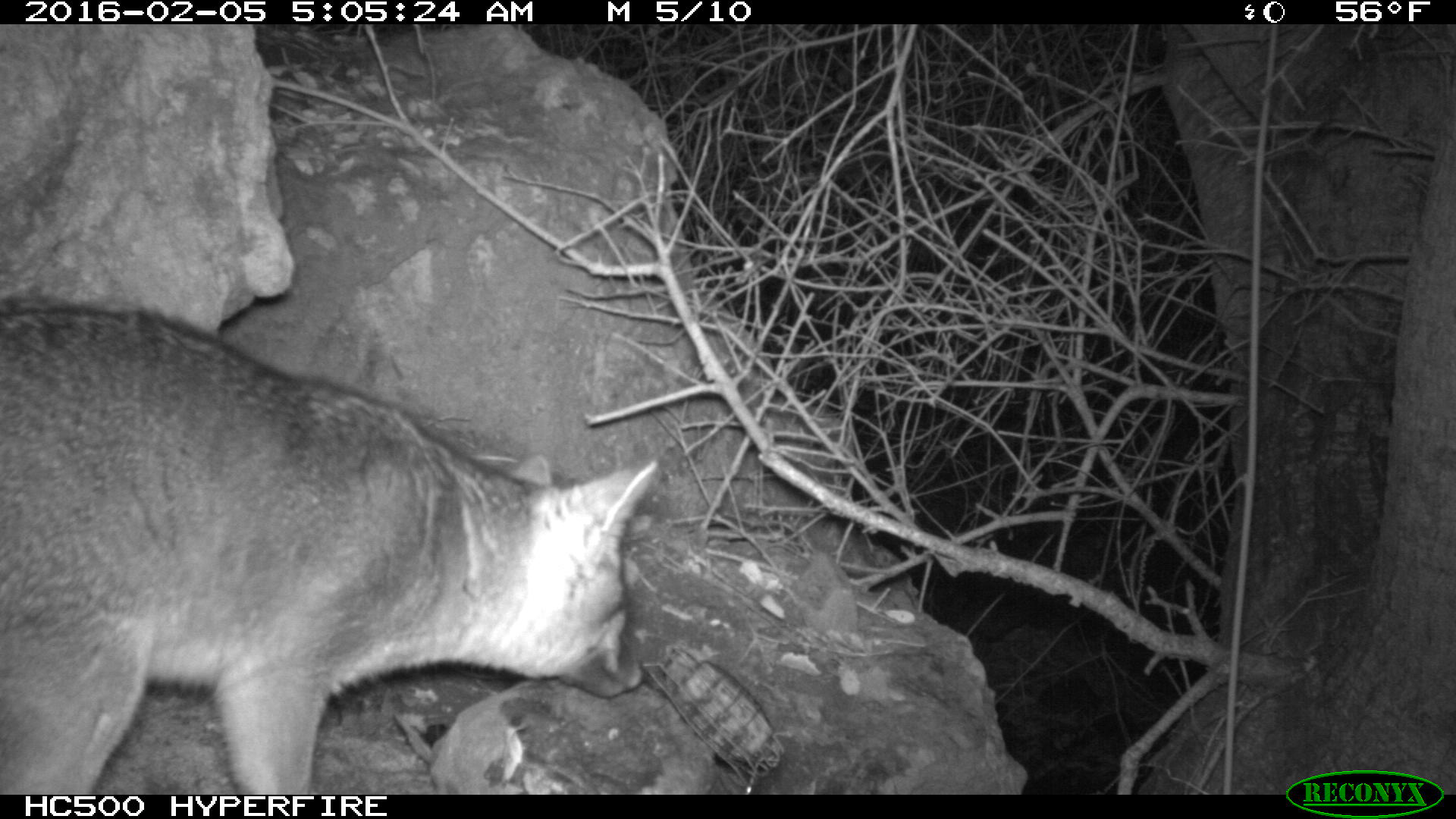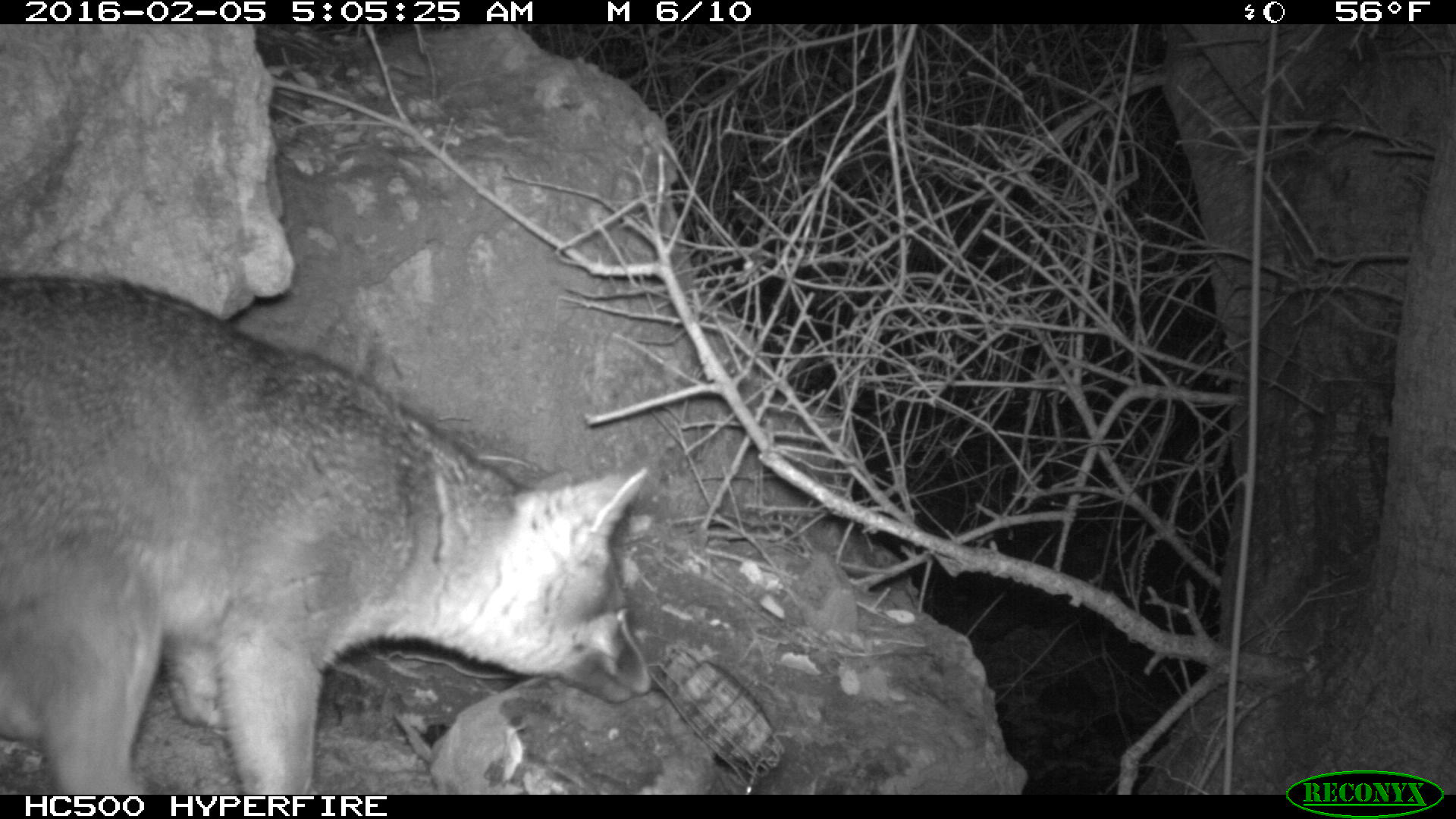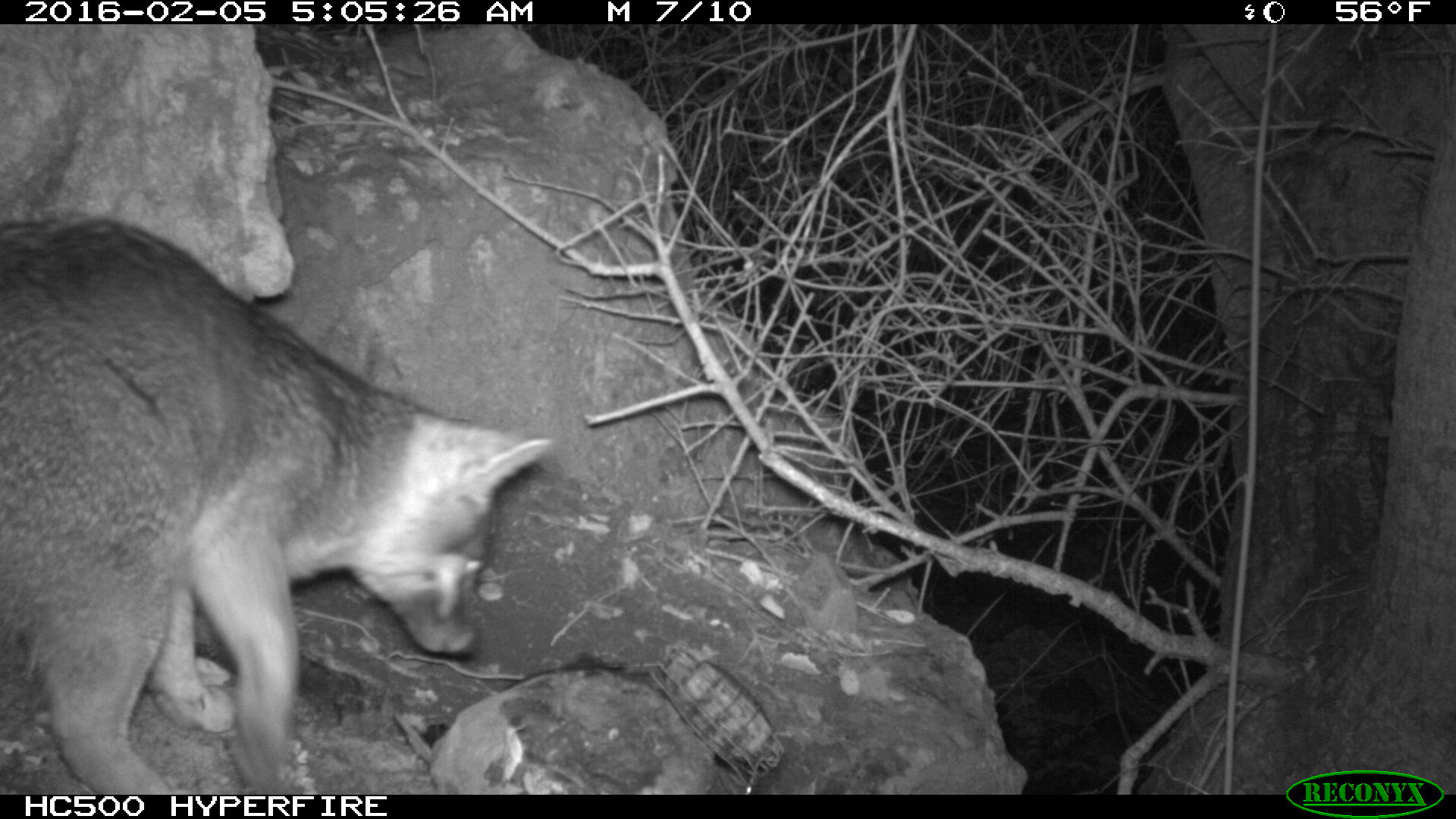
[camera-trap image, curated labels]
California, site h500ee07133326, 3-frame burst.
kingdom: Animalia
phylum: Chordata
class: Mammalia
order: Carnivora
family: Canidae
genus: Urocyon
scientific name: Urocyon littoralis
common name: island fox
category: fox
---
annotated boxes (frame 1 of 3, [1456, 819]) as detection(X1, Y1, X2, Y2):
fox: detection(0, 309, 659, 794)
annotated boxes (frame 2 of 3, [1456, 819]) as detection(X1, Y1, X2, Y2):
fox: detection(0, 280, 648, 793)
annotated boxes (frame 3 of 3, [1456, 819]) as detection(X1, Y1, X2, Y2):
fox: detection(0, 221, 554, 793)